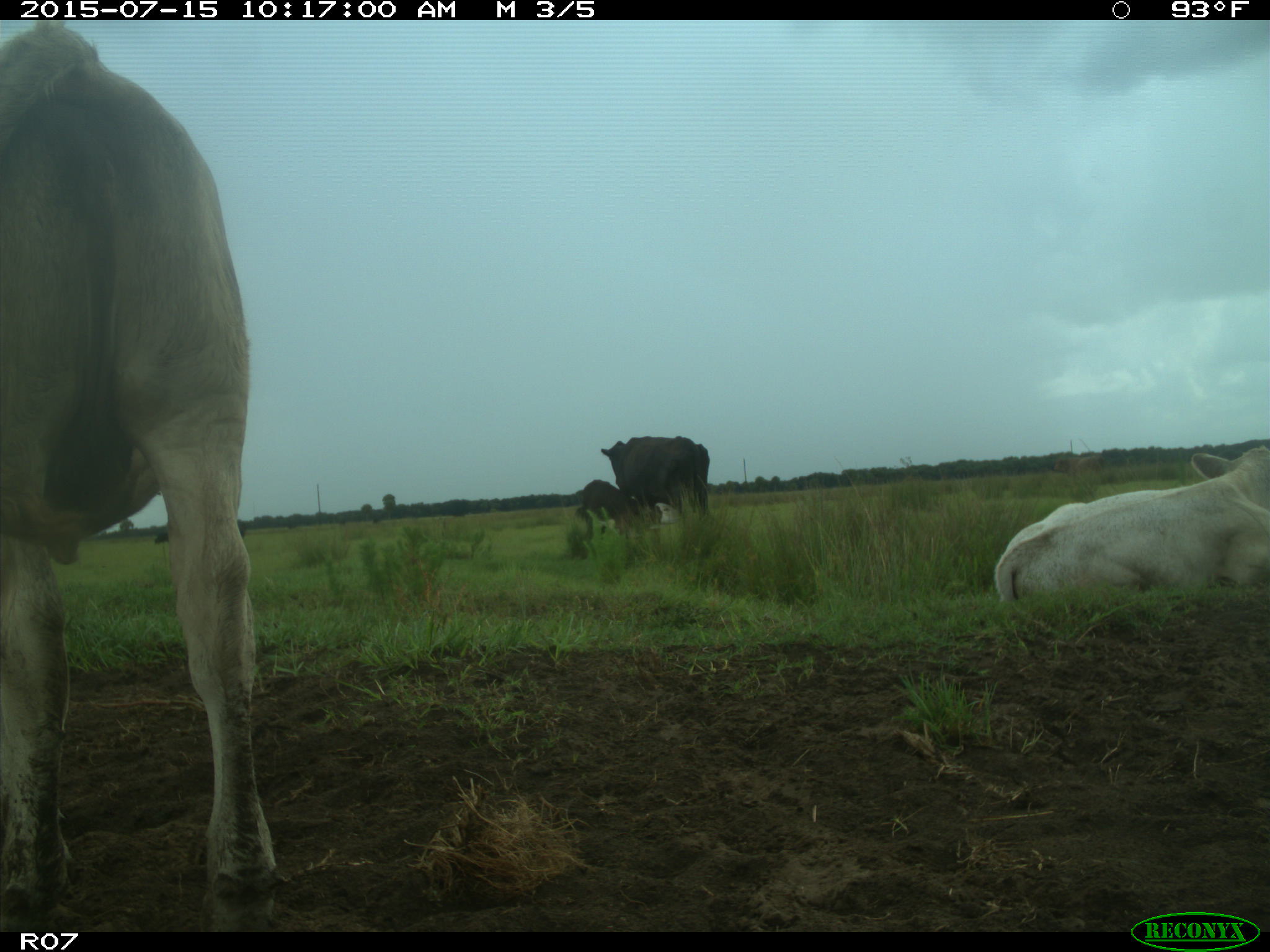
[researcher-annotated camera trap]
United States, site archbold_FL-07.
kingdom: Animalia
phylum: Chordata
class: Mammalia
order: Artiodactyla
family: Bovidae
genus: Bos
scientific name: Bos taurus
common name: domestic cow